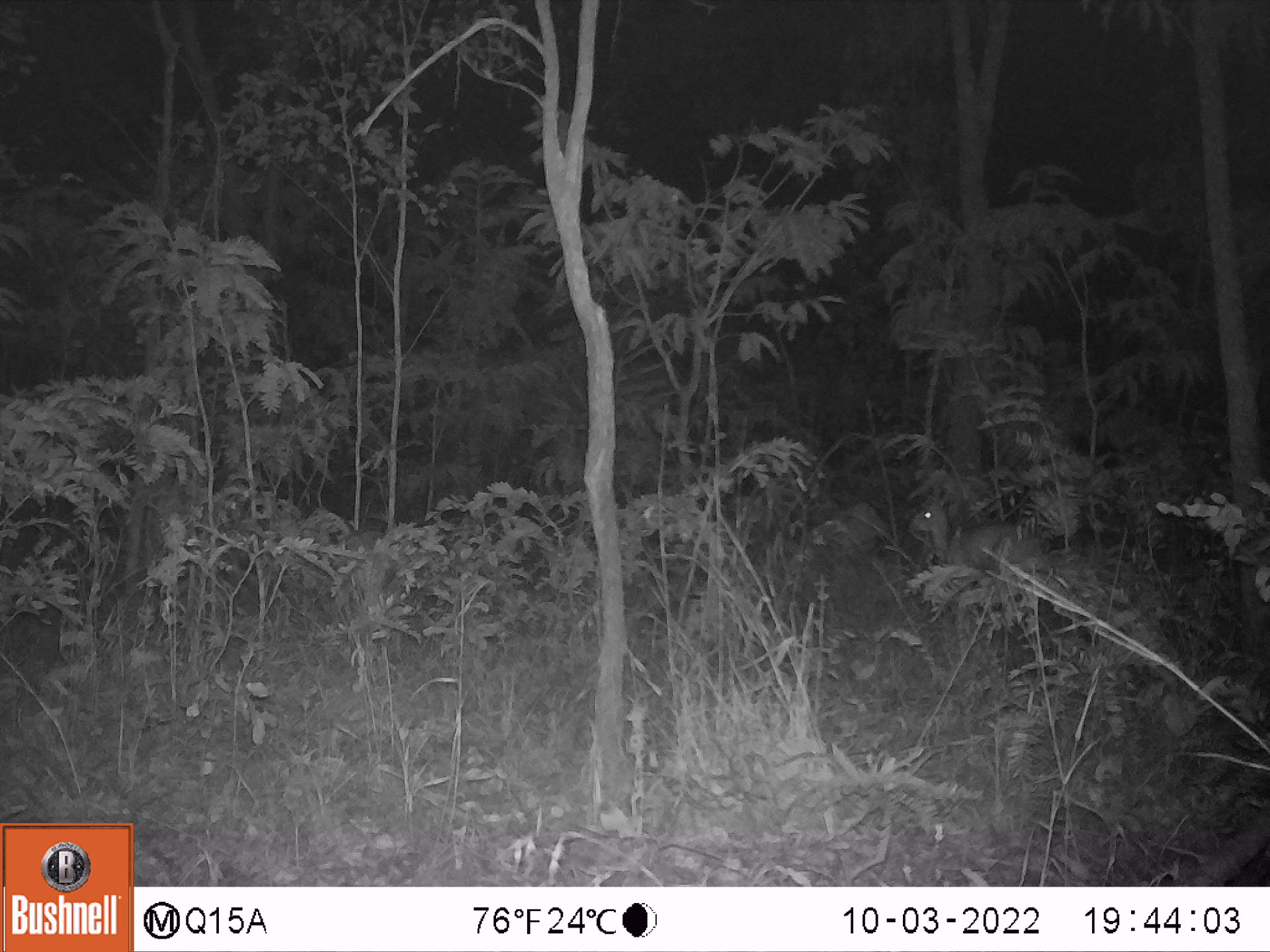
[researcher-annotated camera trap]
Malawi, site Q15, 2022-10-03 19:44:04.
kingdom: Animalia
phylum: Chordata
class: Mammalia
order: Artiodactyla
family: Bovidae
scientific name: Antilopinae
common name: small antelope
Small antelope (Antilopinae), count 1.